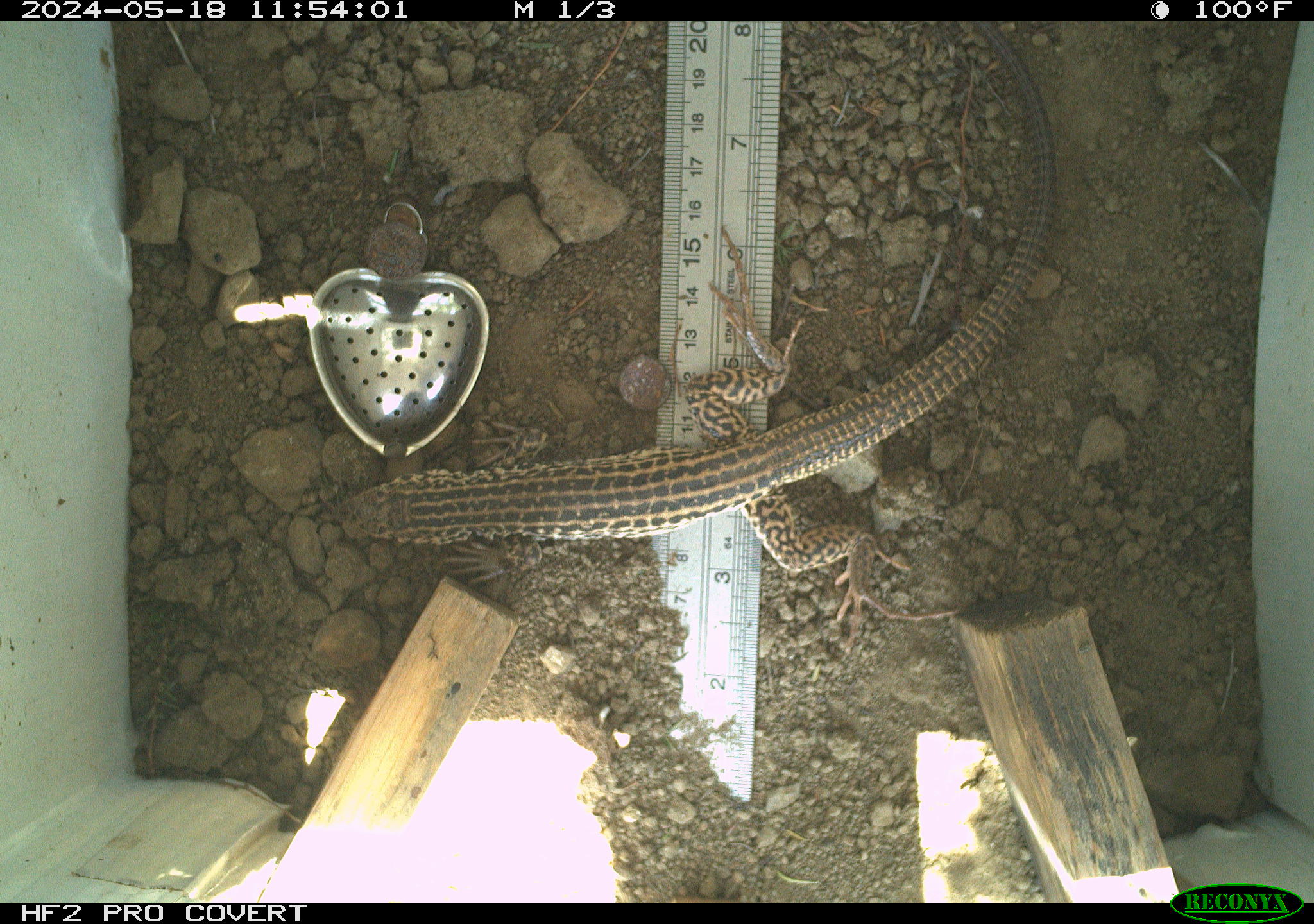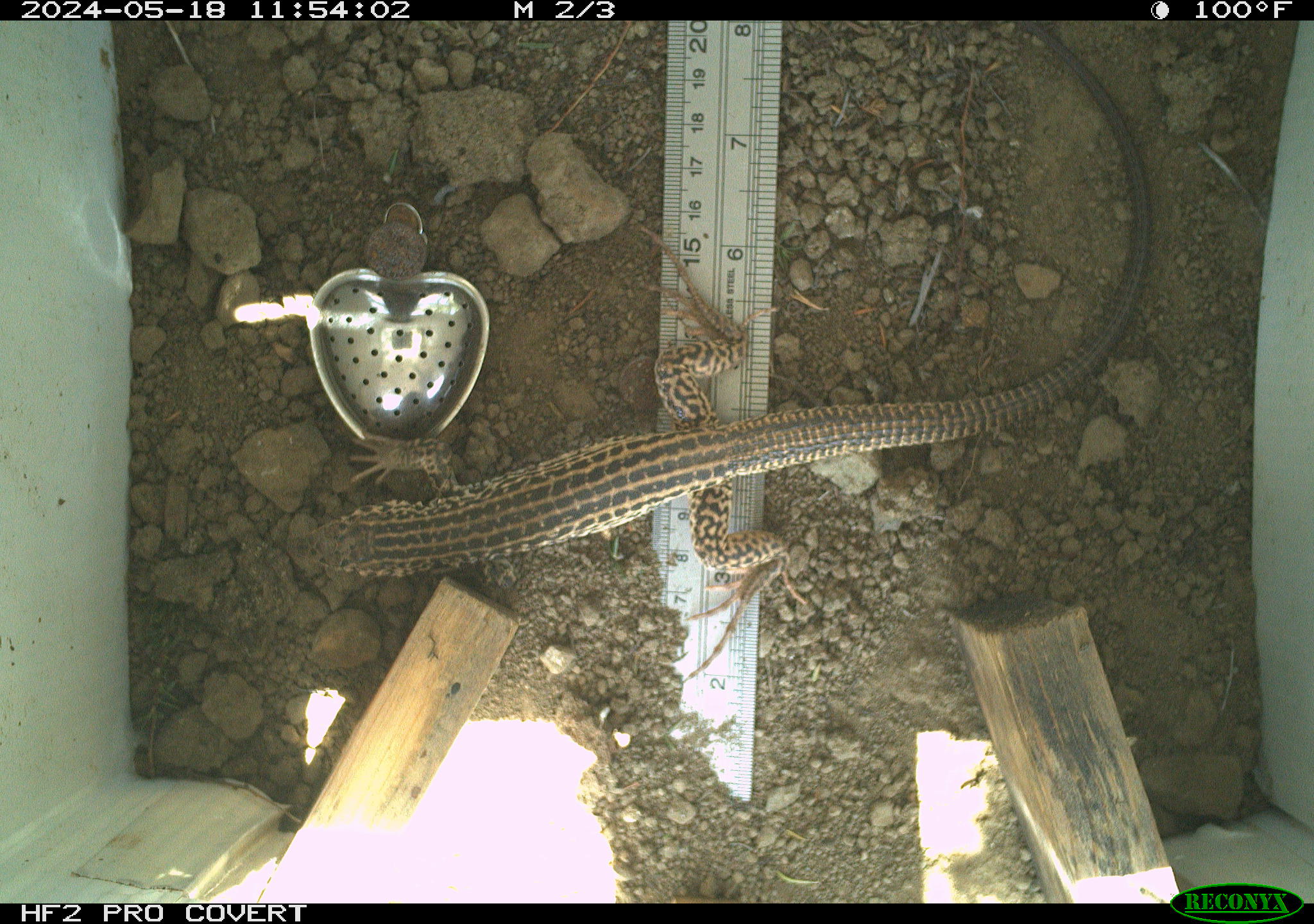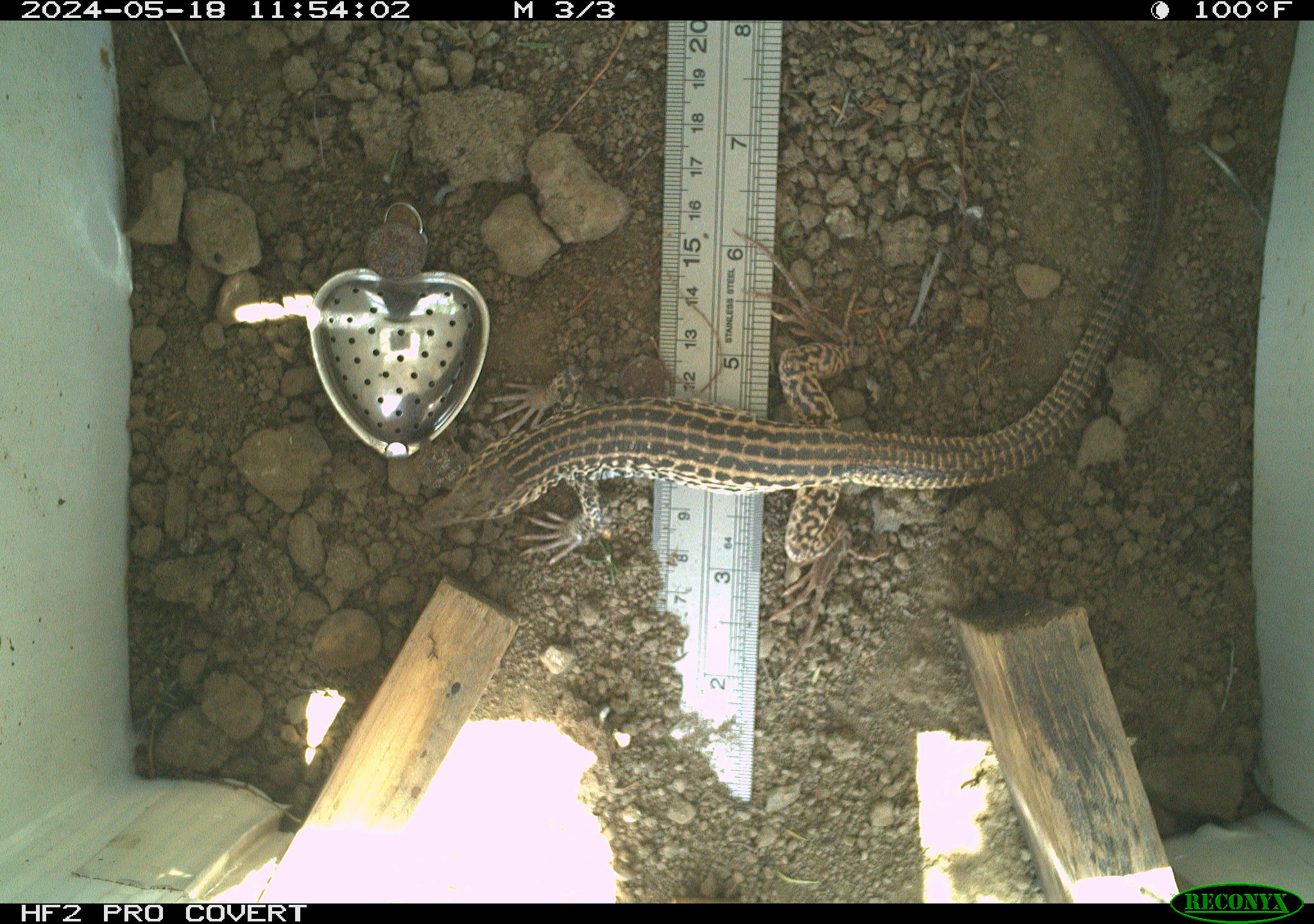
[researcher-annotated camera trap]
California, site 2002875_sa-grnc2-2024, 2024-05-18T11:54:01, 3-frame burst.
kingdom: Animalia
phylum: Chordata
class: Reptilia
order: Squamata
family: Teiidae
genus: Aspidoscelis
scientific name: Aspidoscelis tigris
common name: western whiptail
Western whiptail (Aspidoscelis tigris).